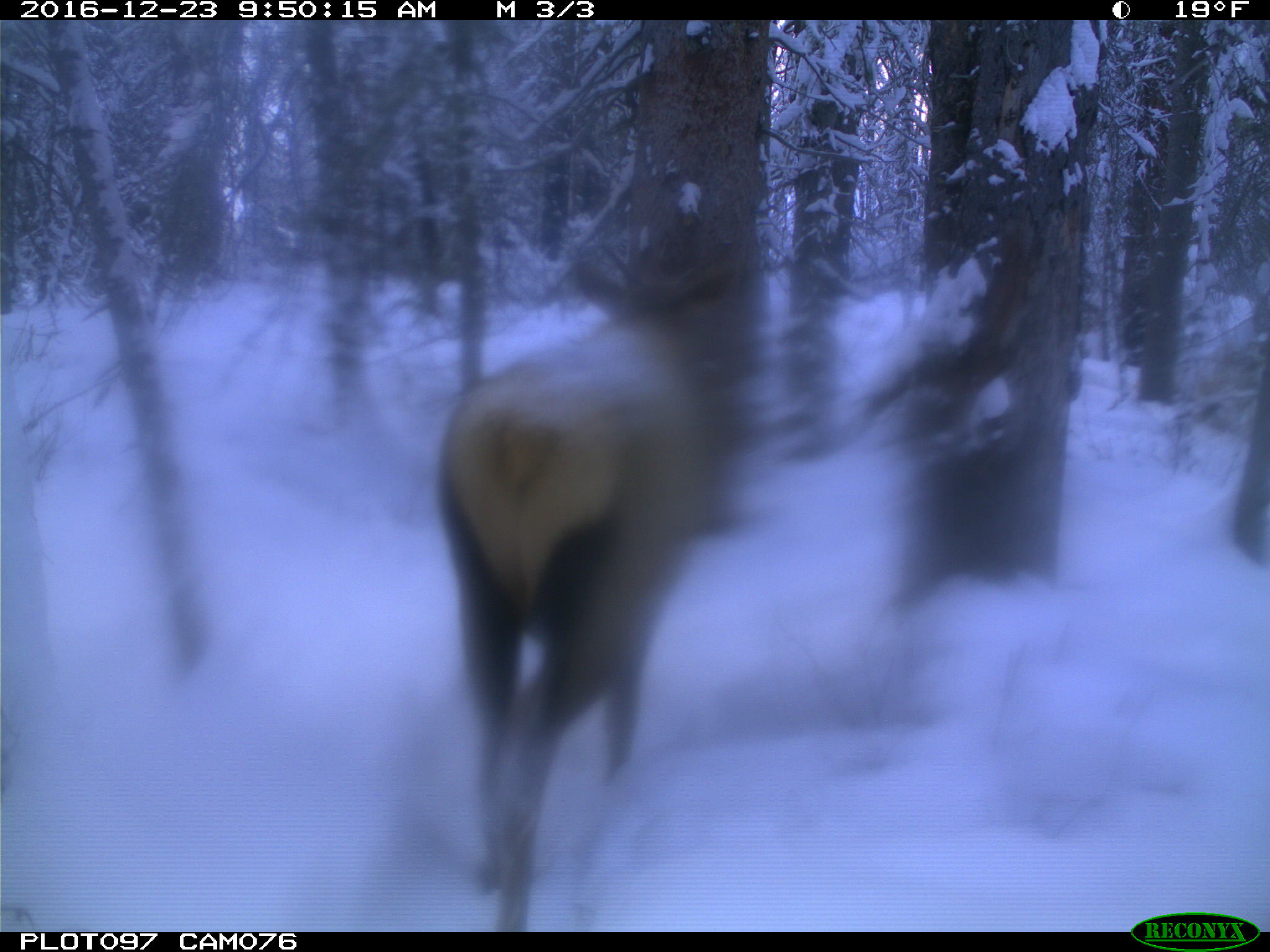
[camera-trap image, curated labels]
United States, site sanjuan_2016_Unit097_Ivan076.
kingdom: Animalia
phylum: Chordata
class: Mammalia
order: Artiodactyla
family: Cervidae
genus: Cervus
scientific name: Cervus elaphus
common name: red deer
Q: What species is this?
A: Cervus elaphus (red deer).